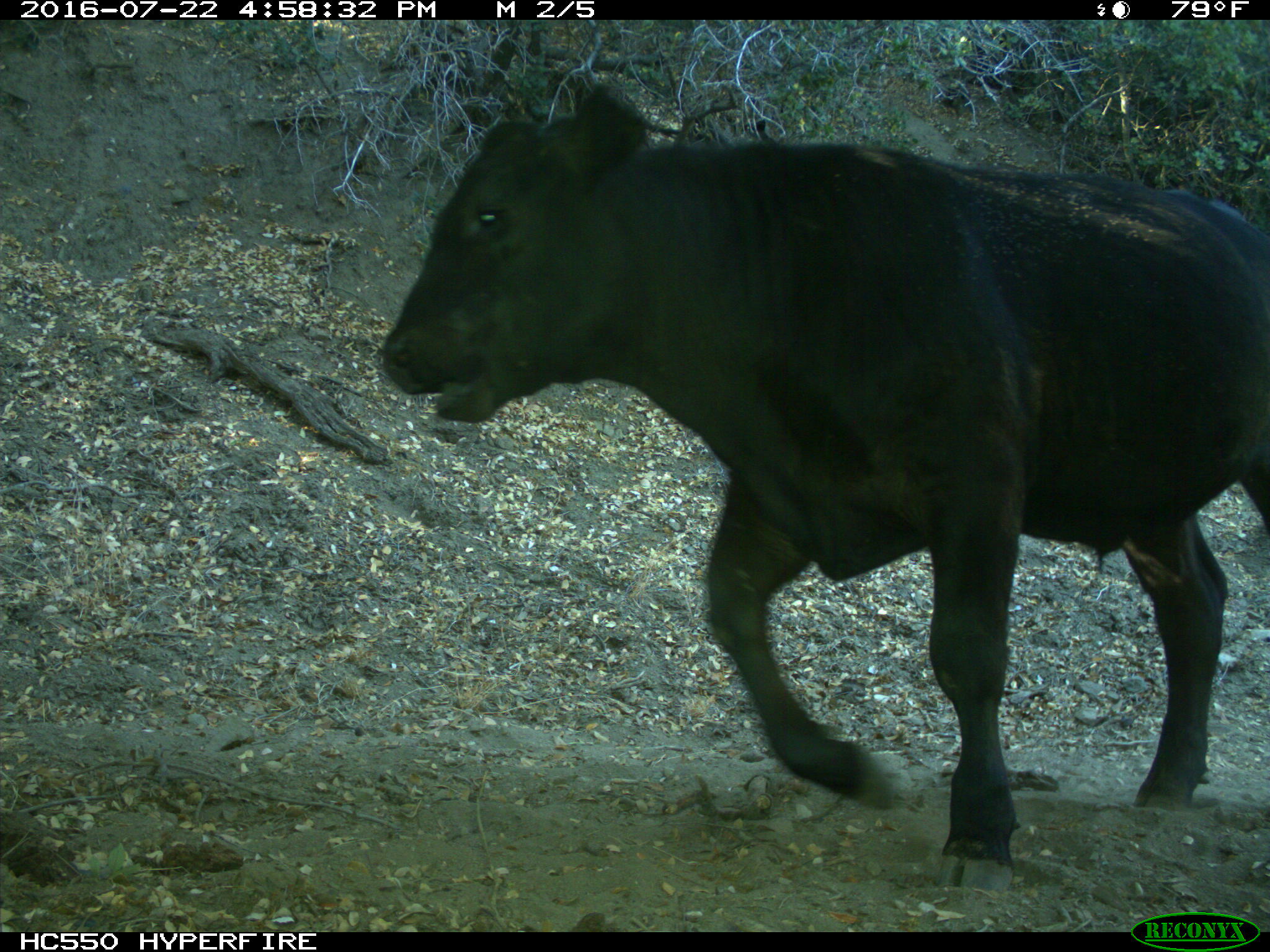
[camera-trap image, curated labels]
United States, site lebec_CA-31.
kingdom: Animalia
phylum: Chordata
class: Mammalia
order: Artiodactyla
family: Bovidae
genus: Bos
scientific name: Bos taurus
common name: domestic cow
Bos taurus (domestic cow).